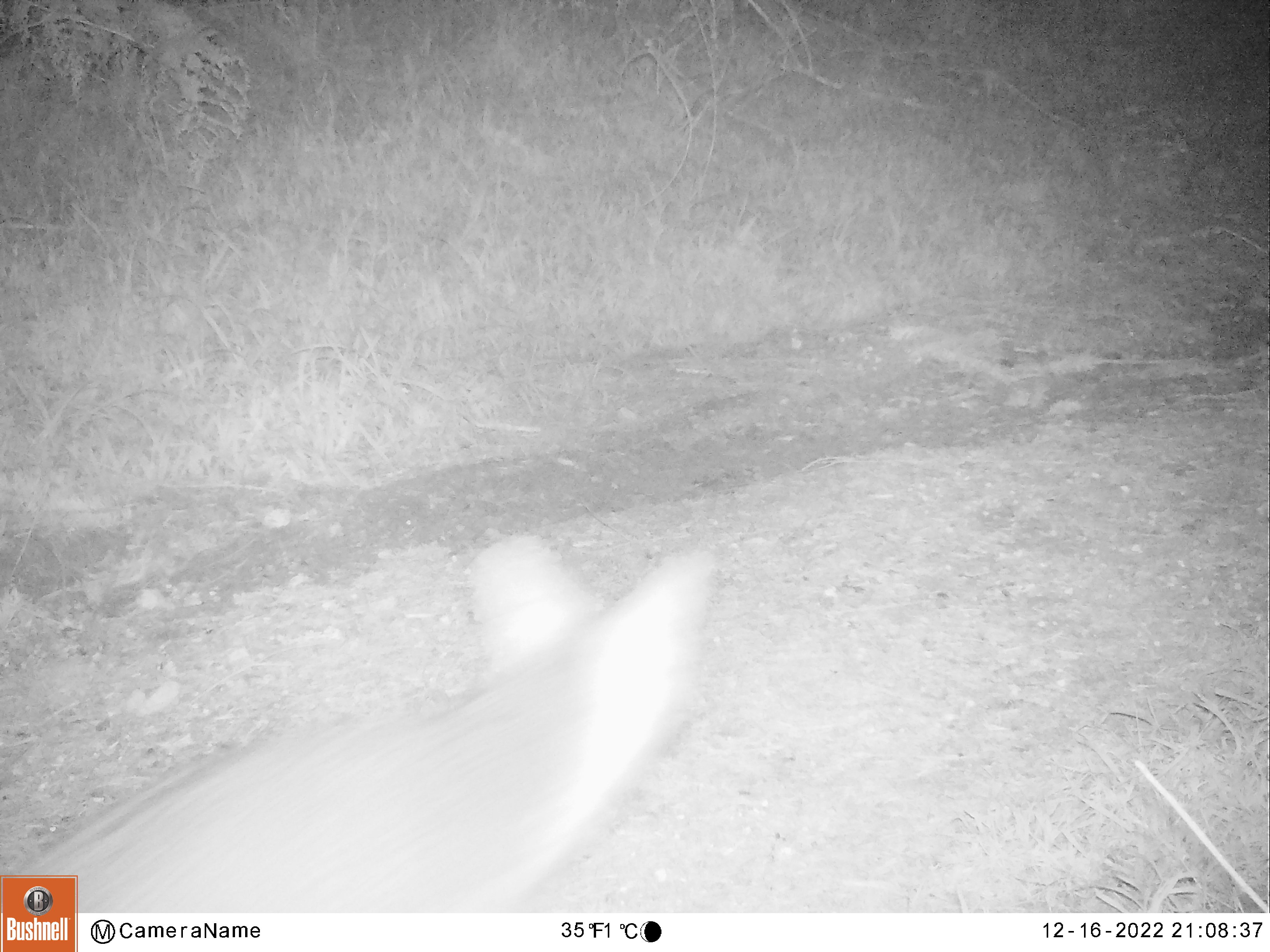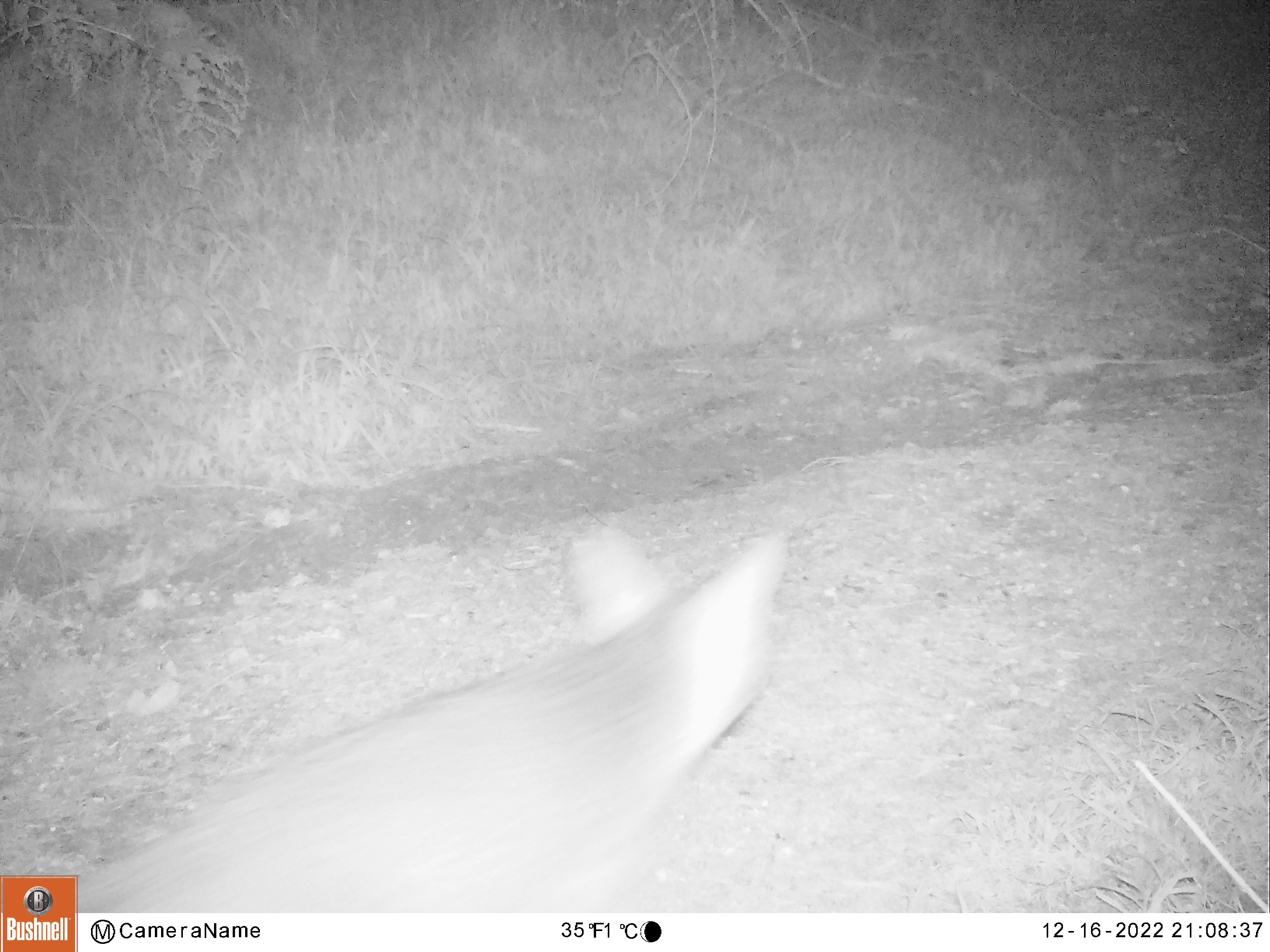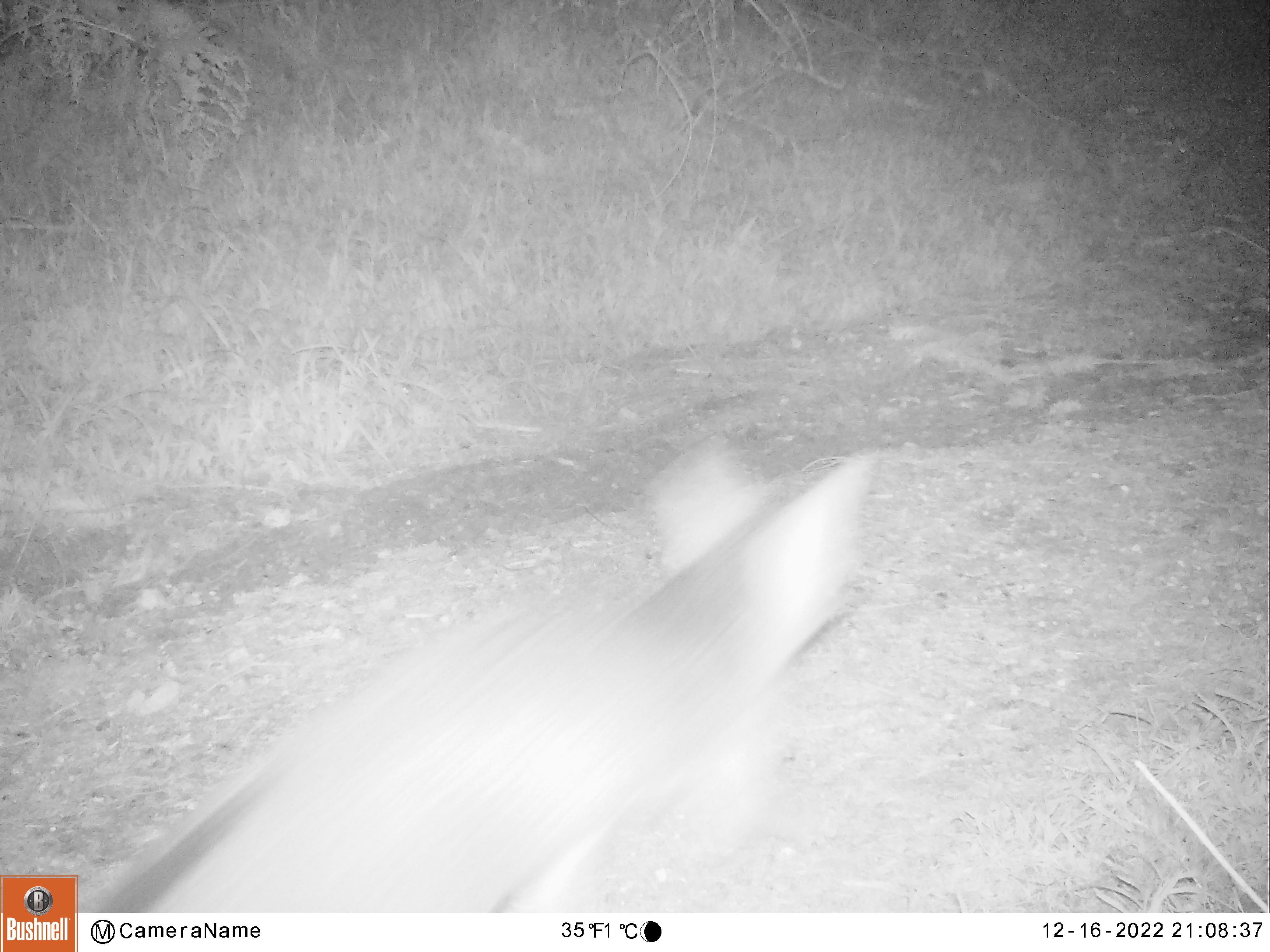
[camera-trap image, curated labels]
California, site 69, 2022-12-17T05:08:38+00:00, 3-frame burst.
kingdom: Animalia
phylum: Chordata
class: Mammalia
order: Carnivora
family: Canidae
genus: Urocyon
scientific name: Urocyon cinereoargenteus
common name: gray fox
Gray fox (Urocyon cinereoargenteus).